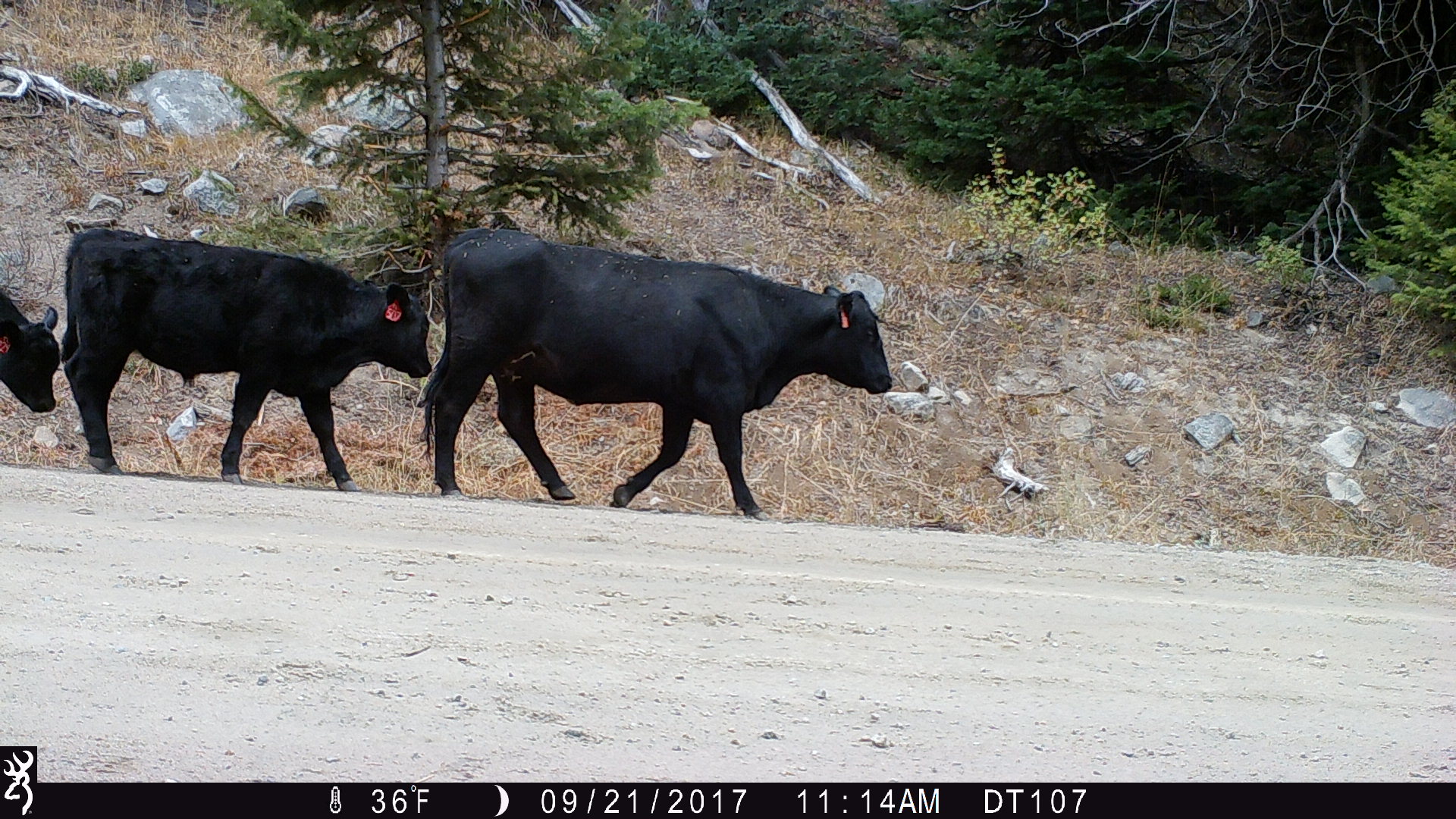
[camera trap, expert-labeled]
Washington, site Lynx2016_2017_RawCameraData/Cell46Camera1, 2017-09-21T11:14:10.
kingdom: Animalia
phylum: Chordata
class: Mammalia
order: Artiodactyla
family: Bovidae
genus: Bos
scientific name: Bos taurus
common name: domestic cattle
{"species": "domestic cattle (Bos taurus)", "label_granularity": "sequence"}